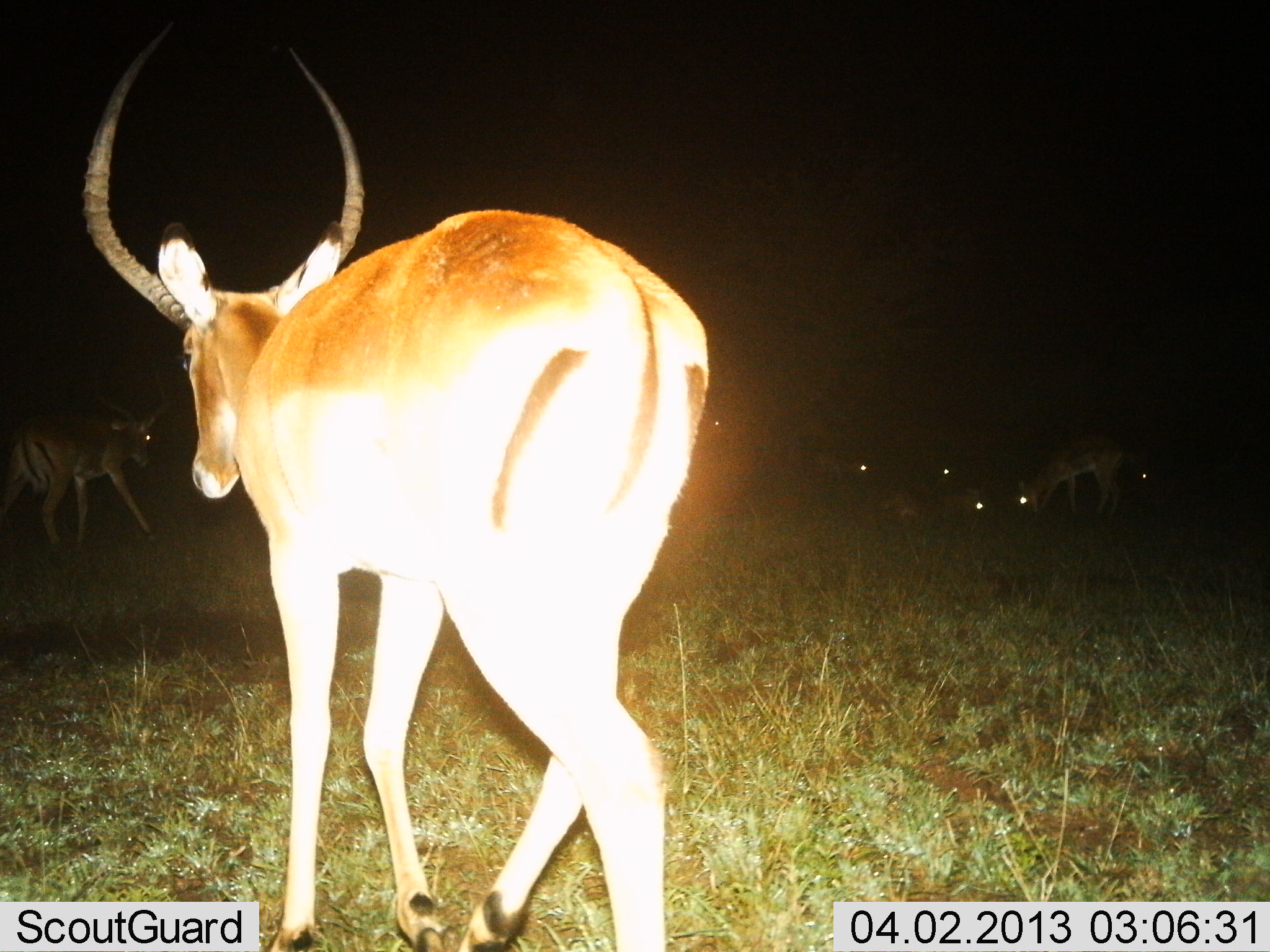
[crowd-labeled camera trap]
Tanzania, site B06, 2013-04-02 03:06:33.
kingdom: Animalia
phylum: Chordata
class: Mammalia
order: Artiodactyla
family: Bovidae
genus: Aepyceros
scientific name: Aepyceros melampus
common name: impala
Impala (Aepyceros melampus), count 7. Behavior (volunteer vote fractions): standing 61%, resting 44%, moving 72%, interacting 0%. Young present (vote fraction): 0%. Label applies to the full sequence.